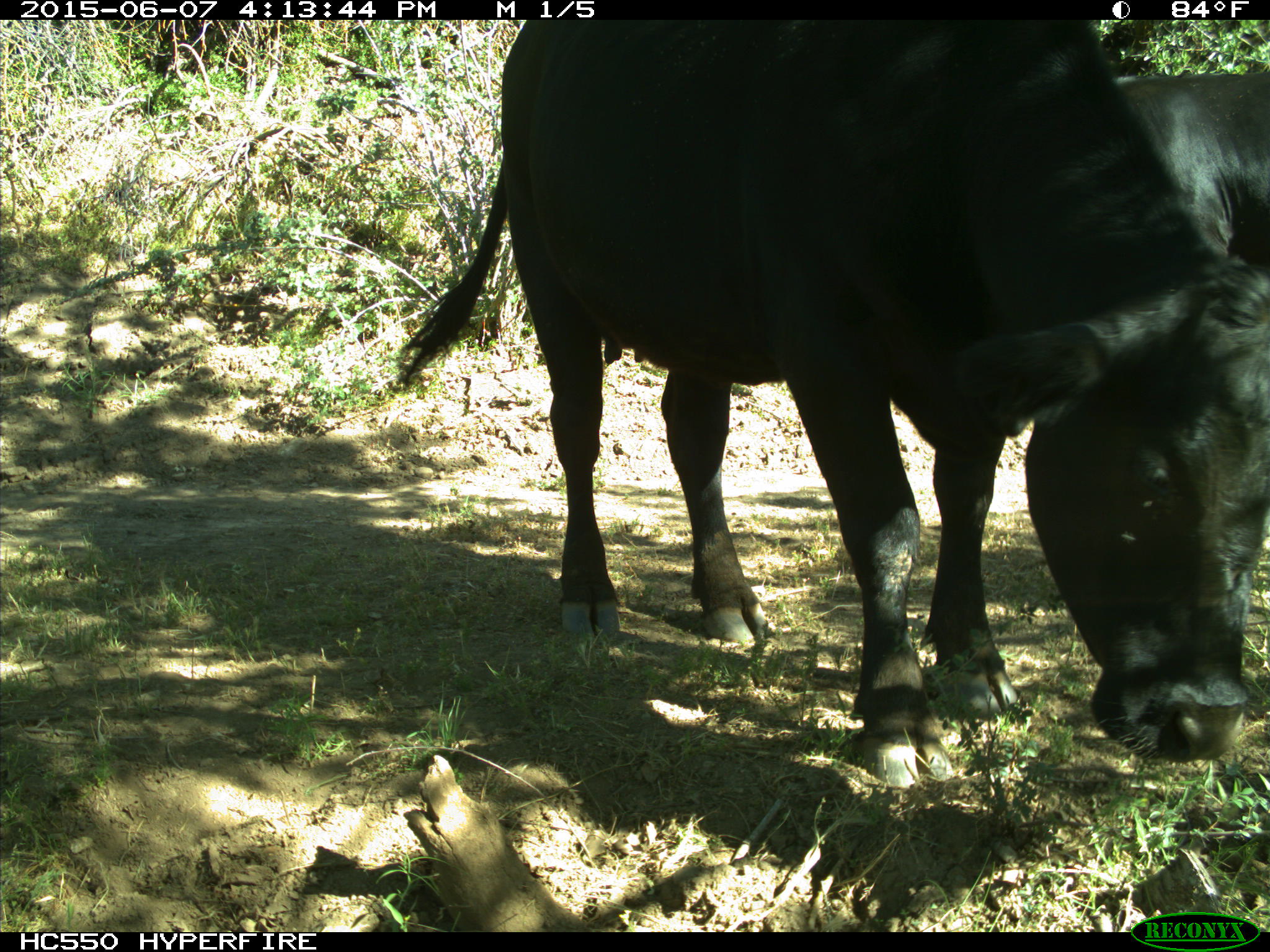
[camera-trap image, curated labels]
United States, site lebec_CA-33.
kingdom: Animalia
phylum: Chordata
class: Mammalia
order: Artiodactyla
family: Bovidae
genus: Bos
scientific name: Bos taurus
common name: domestic cow